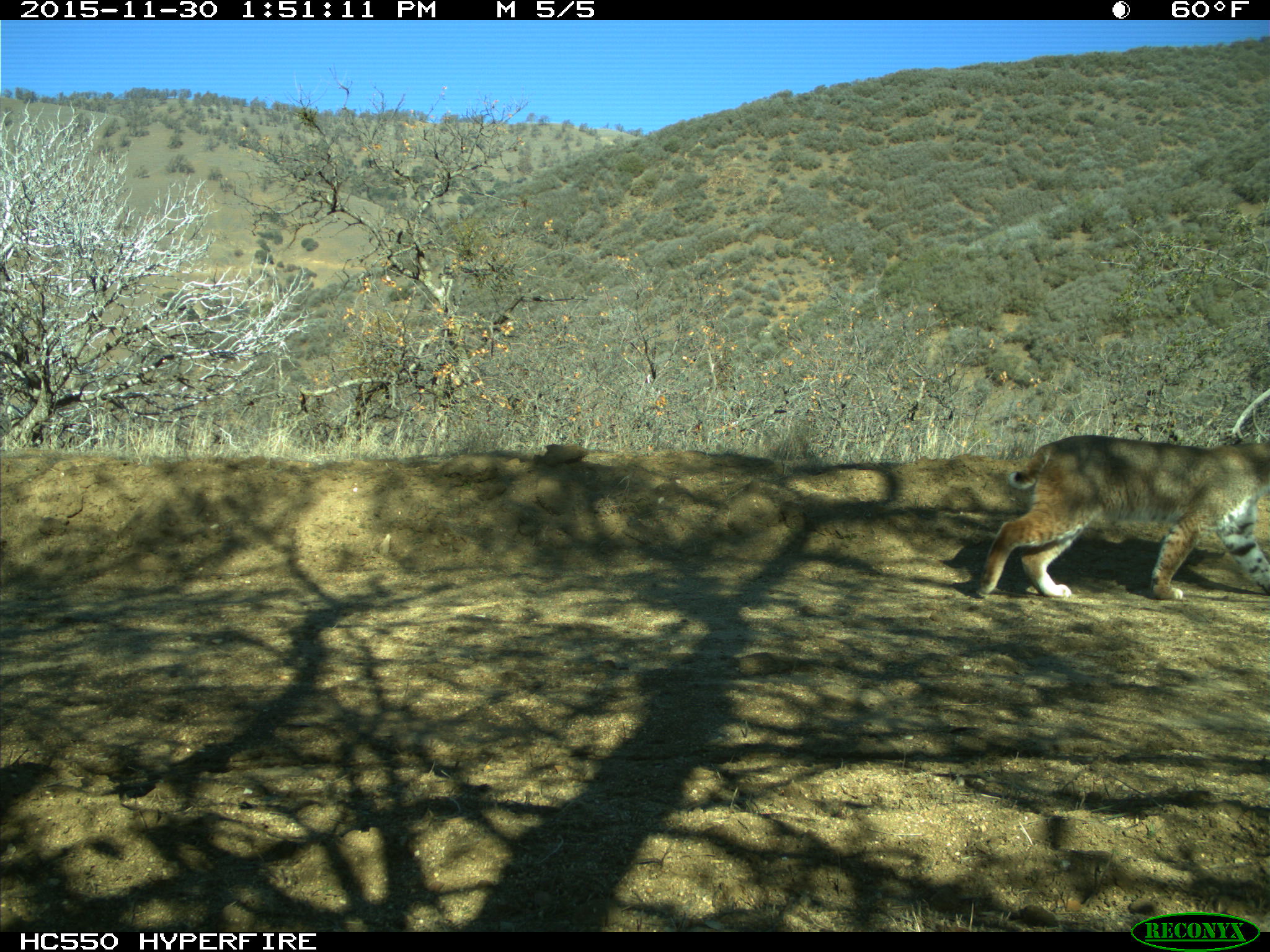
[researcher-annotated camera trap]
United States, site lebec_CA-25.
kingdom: Animalia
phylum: Chordata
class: Mammalia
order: Carnivora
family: Felidae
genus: Lynx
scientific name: Lynx rufus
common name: bobcat